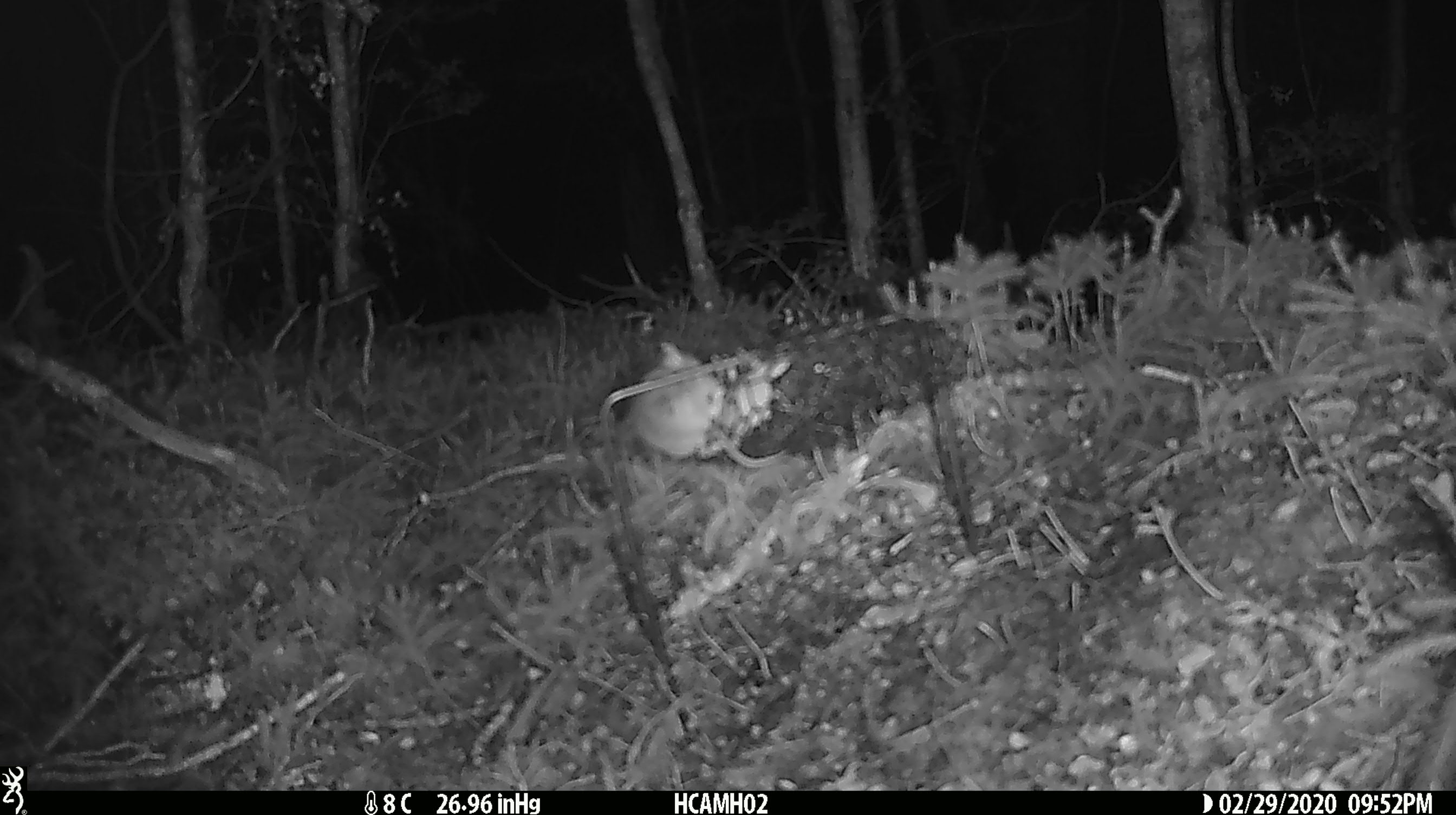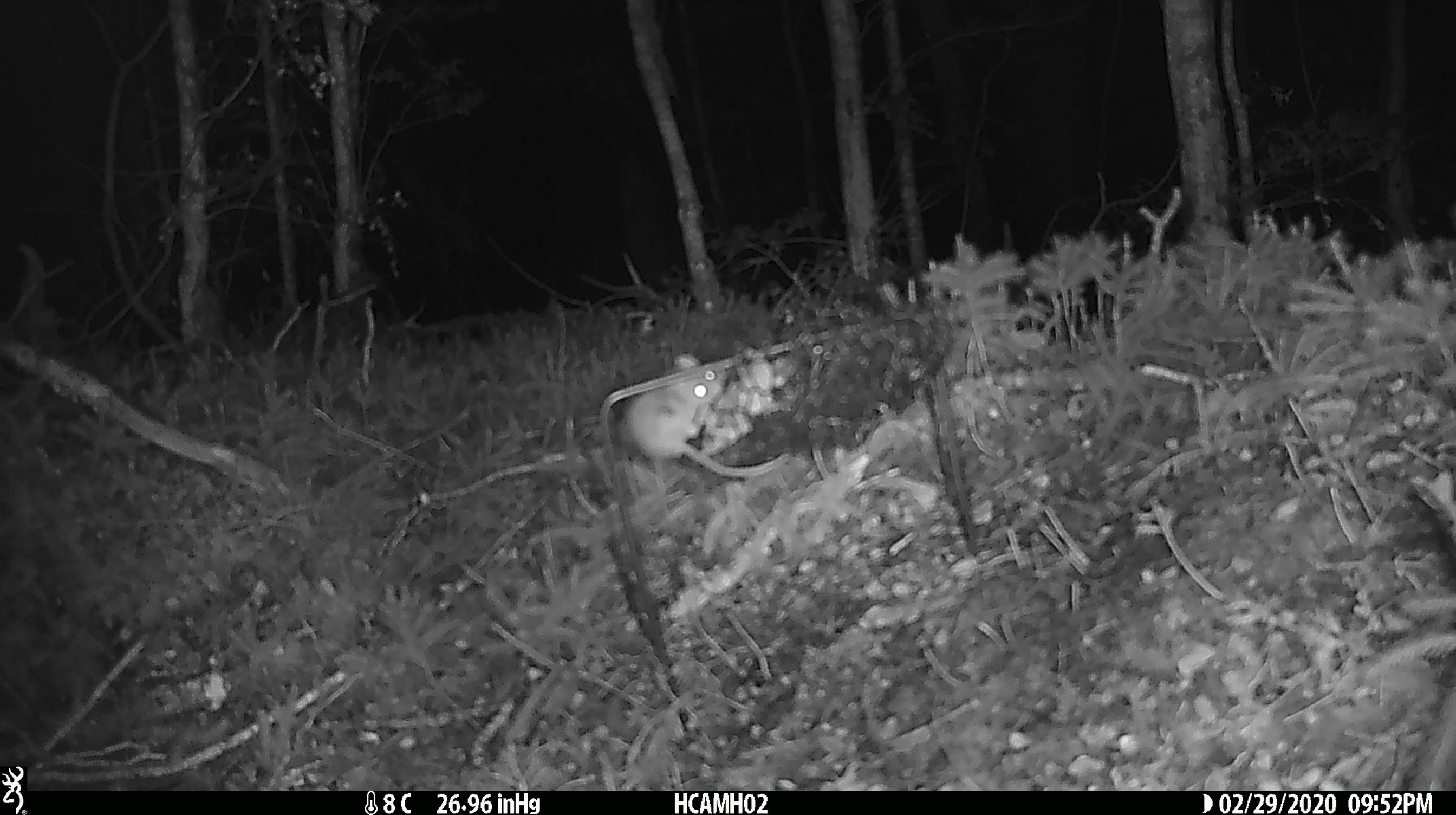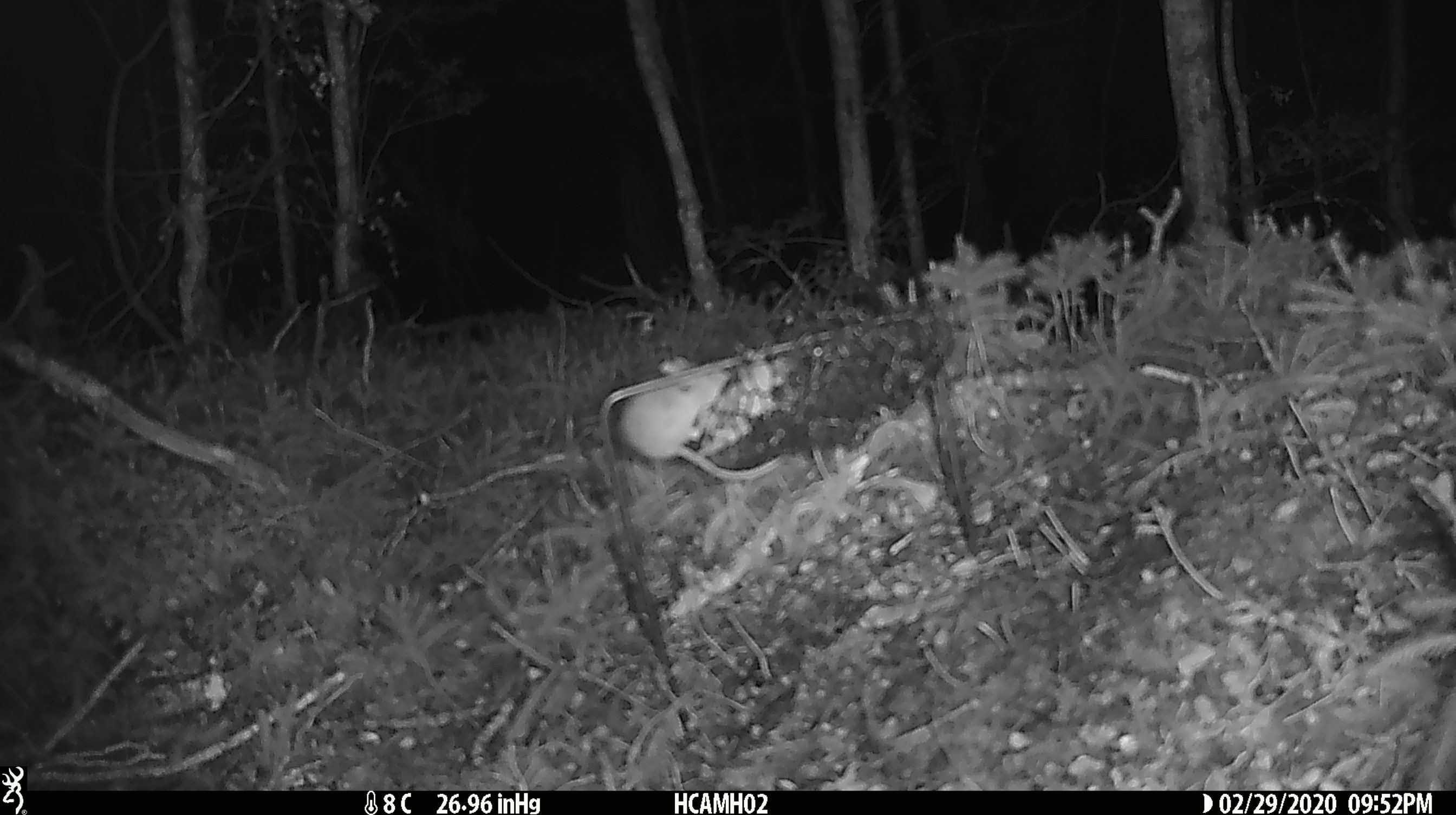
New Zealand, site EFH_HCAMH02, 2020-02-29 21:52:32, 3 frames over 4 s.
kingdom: Animalia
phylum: Chordata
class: Mammalia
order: Rodentia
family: Muridae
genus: Mus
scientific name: Mus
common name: mouse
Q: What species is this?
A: Mouse (Mus).